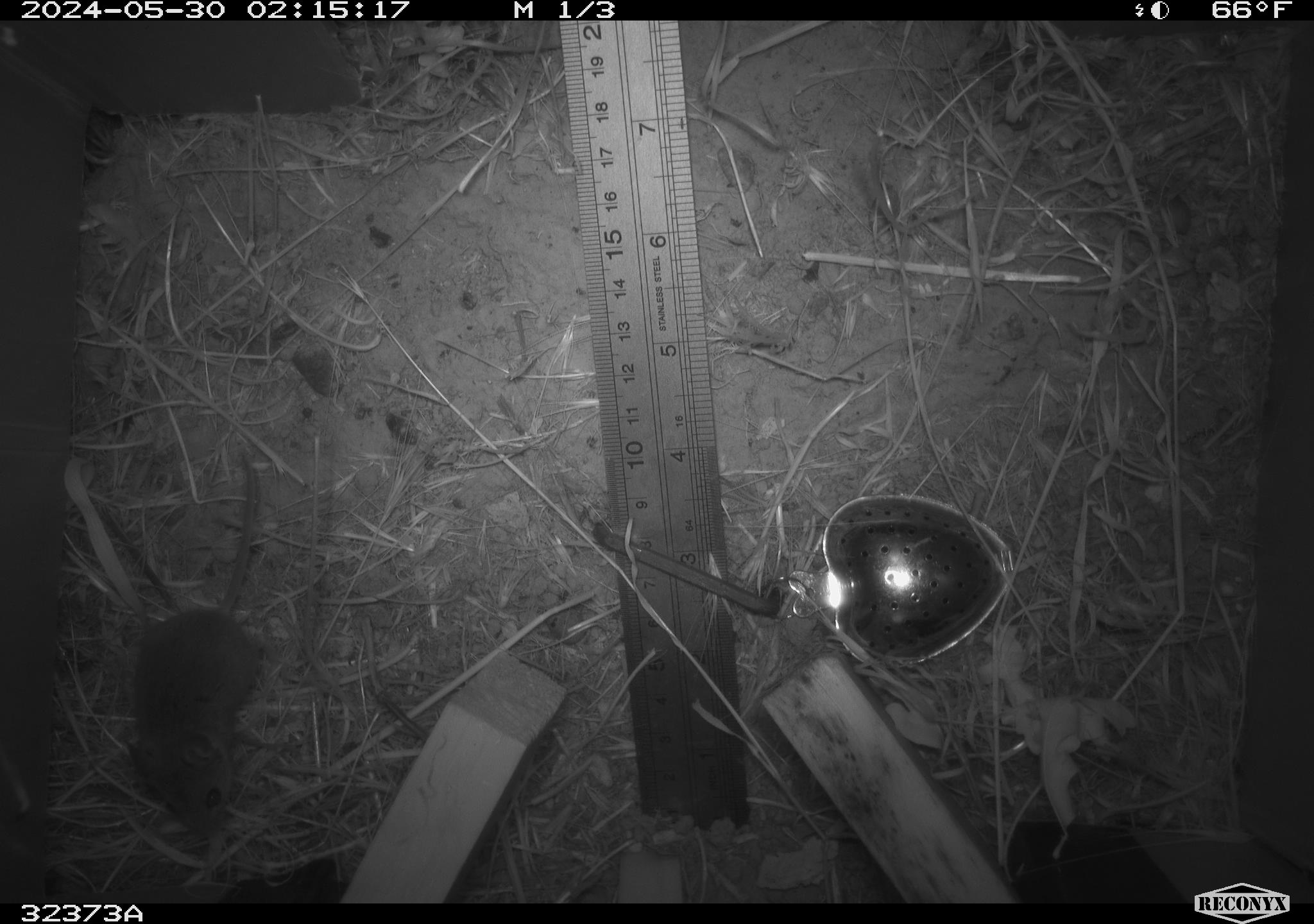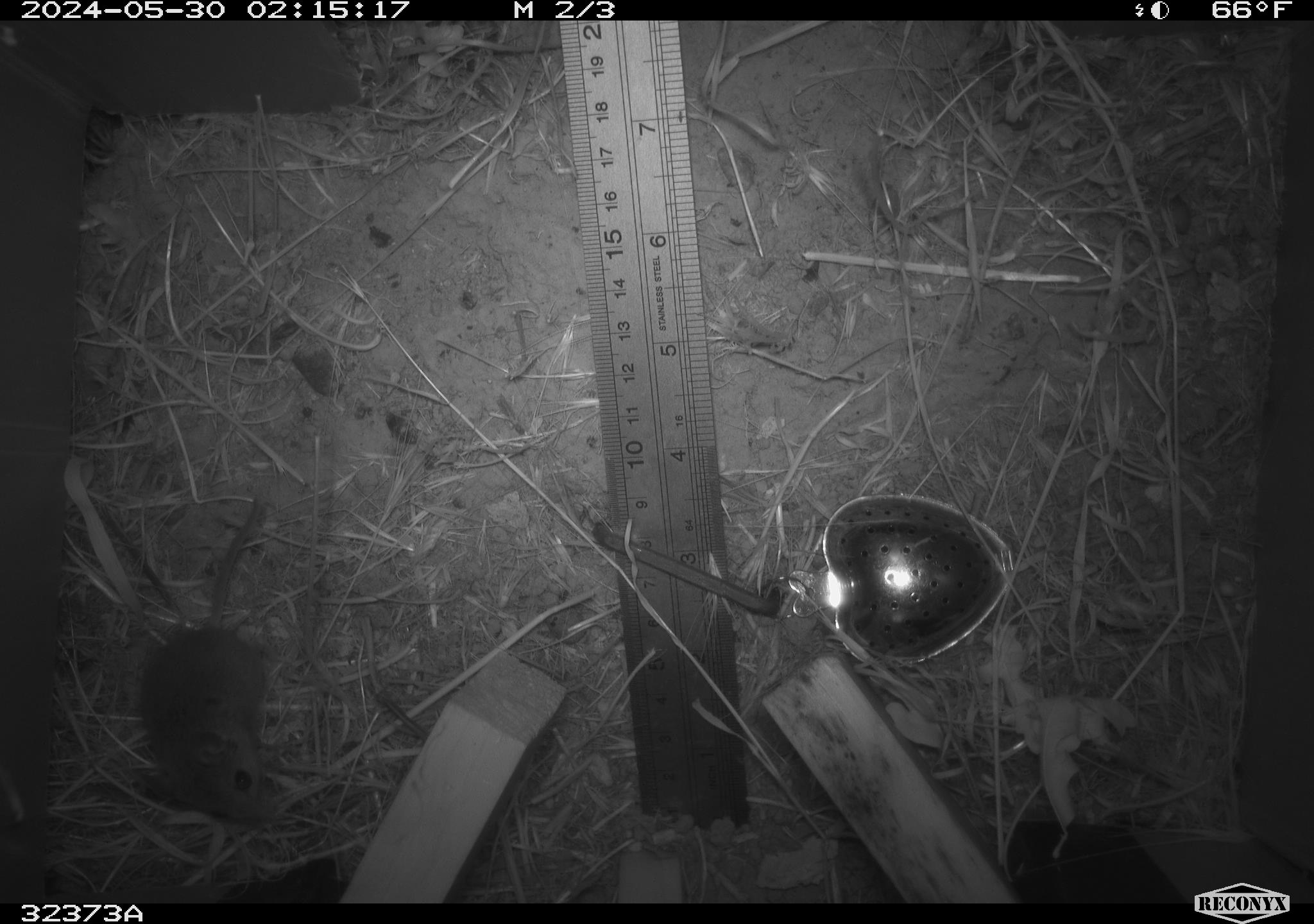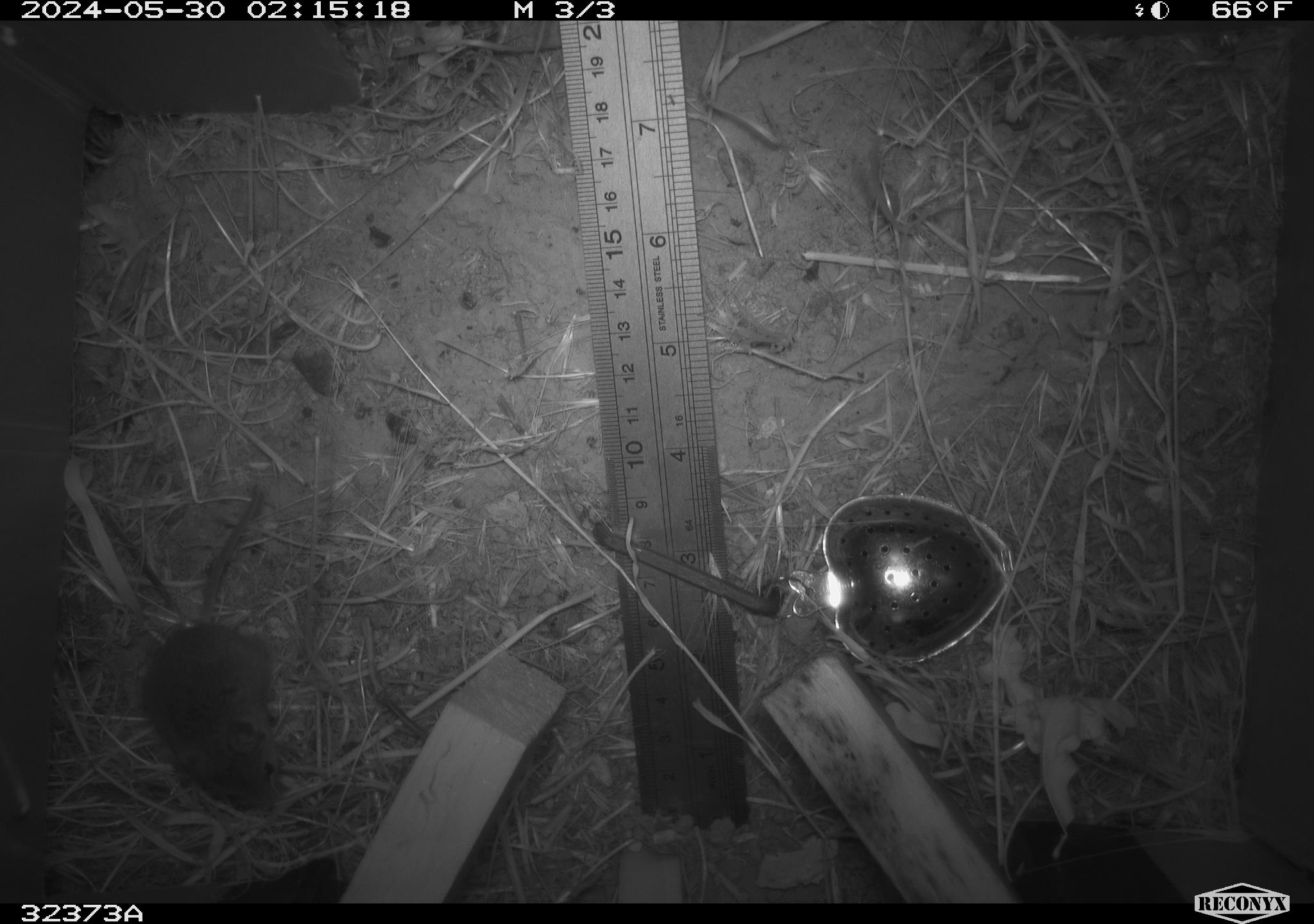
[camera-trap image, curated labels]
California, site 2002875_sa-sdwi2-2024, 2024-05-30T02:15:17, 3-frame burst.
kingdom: Animalia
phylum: Chordata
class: Mammalia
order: Rodentia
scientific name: Rodentia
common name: mouse species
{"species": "mouse species (Rodentia)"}